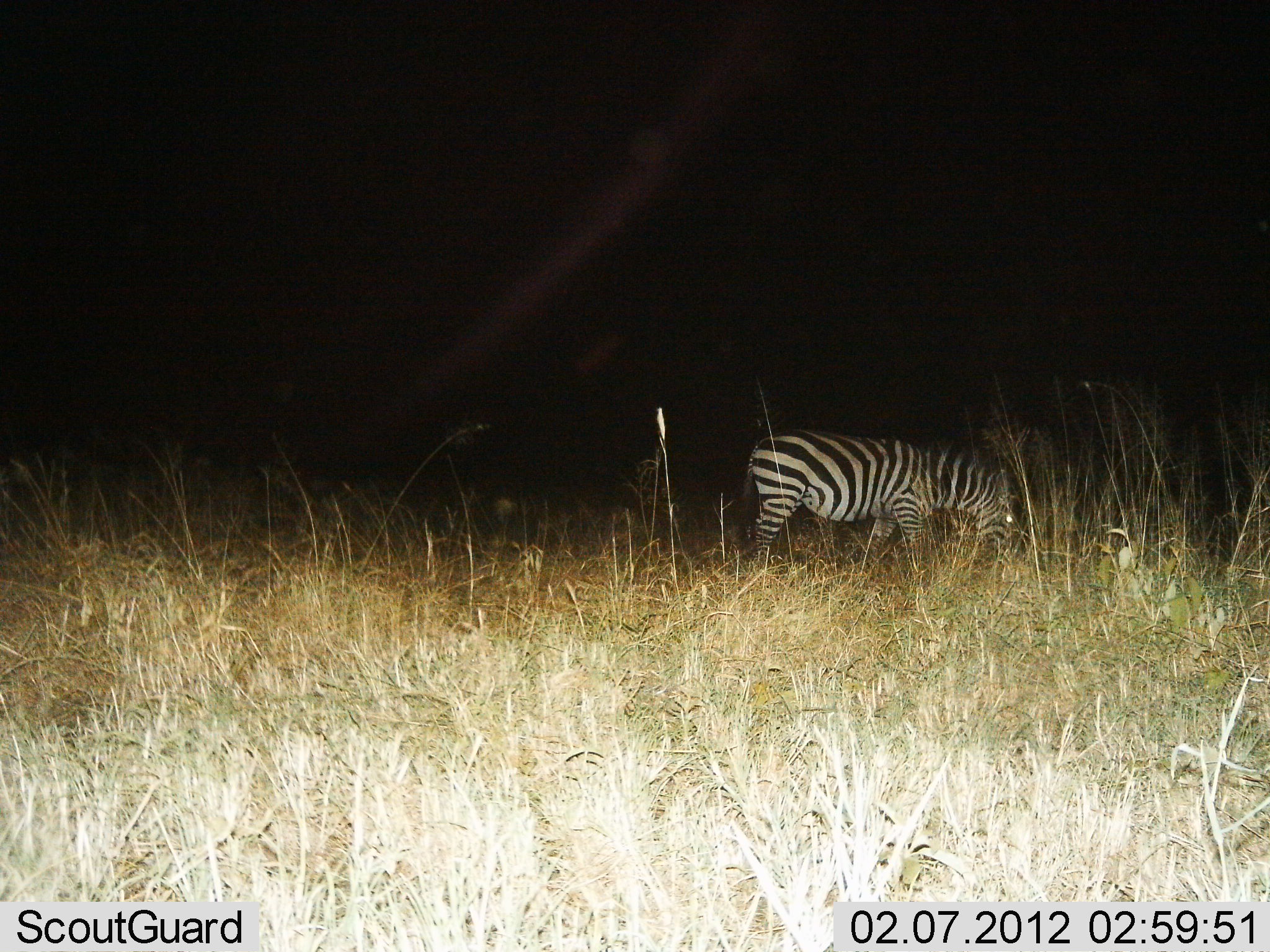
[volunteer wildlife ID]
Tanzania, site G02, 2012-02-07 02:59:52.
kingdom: Animalia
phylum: Chordata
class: Mammalia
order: Perissodactyla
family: Equidae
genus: Equus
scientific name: Equus quagga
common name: plains zebra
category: zebra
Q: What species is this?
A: Zebra (plains zebra) (Equus quagga).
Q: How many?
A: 1.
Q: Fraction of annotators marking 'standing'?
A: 18%.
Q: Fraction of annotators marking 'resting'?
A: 0%.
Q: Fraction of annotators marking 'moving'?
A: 6%.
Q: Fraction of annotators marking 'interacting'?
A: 0%.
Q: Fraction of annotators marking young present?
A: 0%.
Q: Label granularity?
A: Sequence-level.